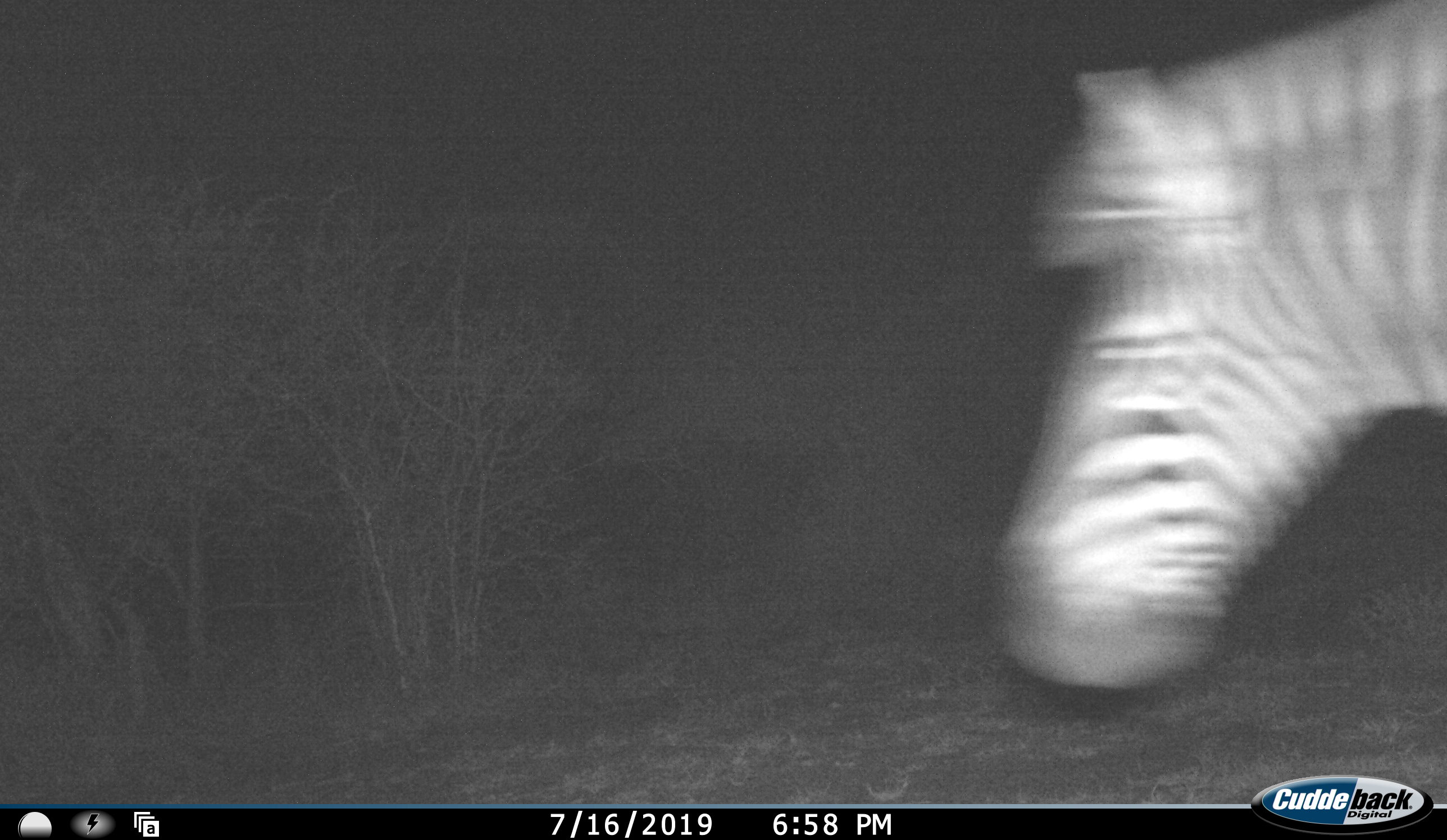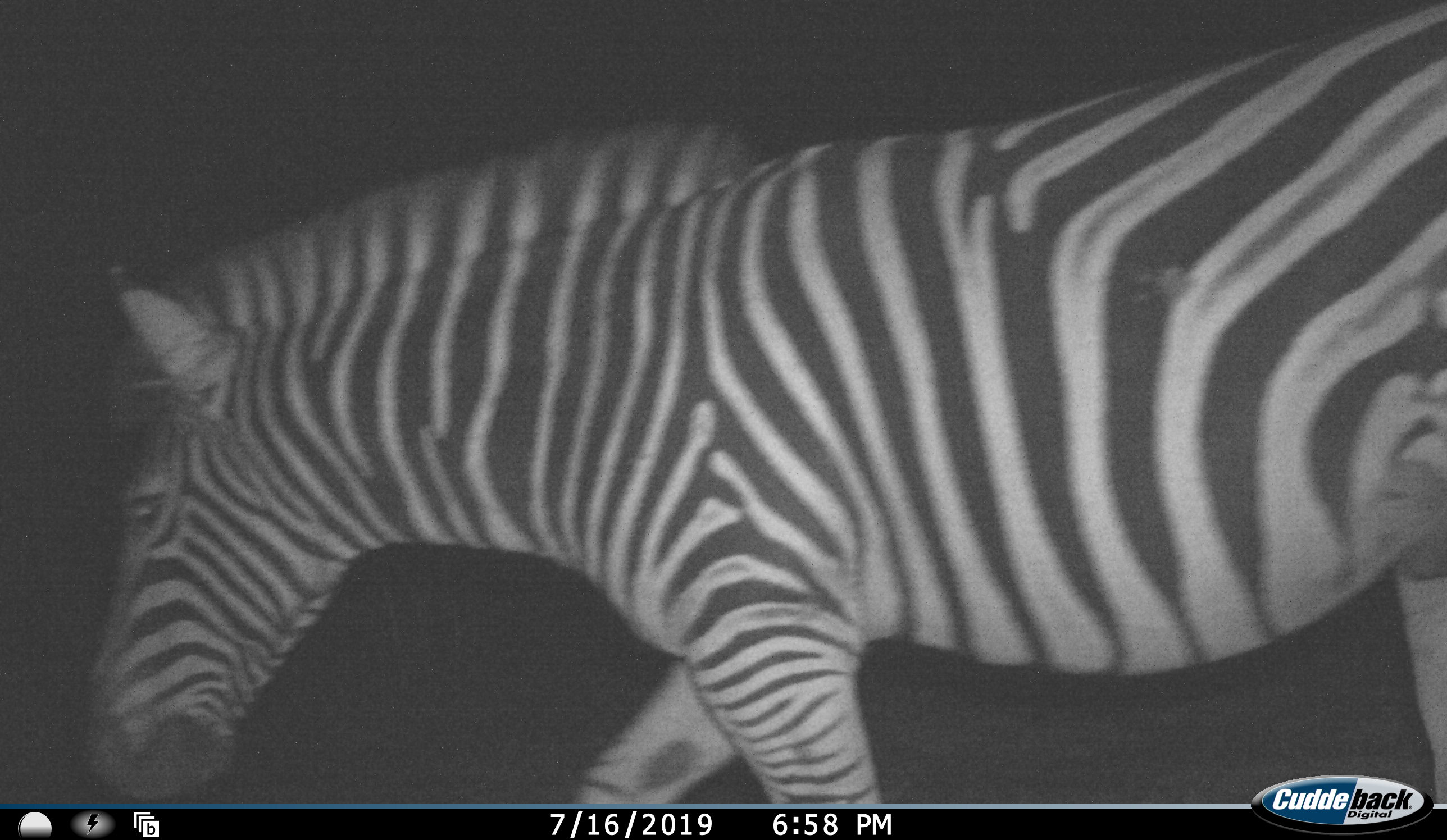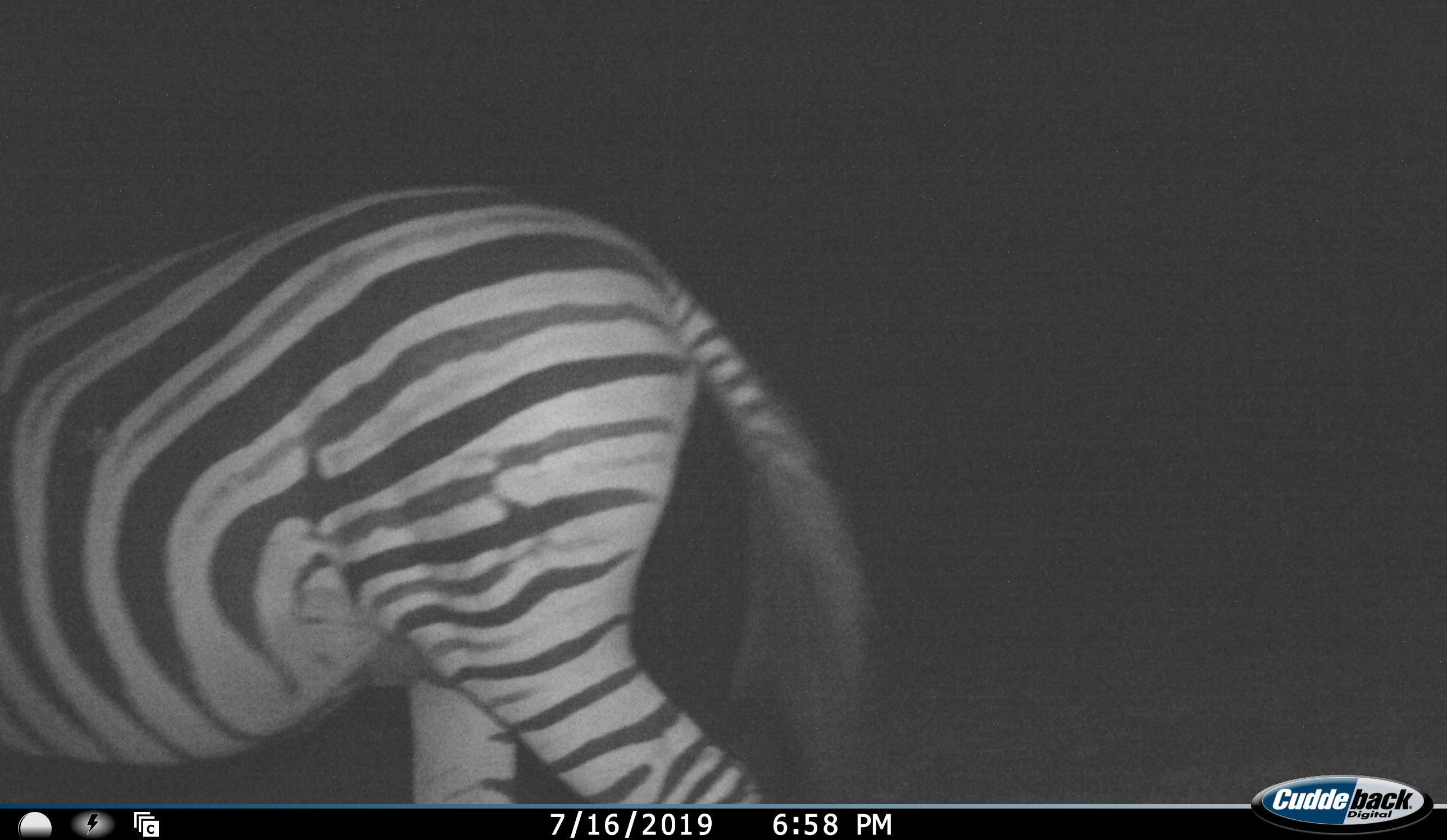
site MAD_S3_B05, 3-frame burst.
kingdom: Animalia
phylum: Chordata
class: Mammalia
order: Perissodactyla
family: Equidae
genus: Equus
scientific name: Equus quagga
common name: plains zebra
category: zebraplains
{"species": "zebraplains (plains zebra) (Equus quagga)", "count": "1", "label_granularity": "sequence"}